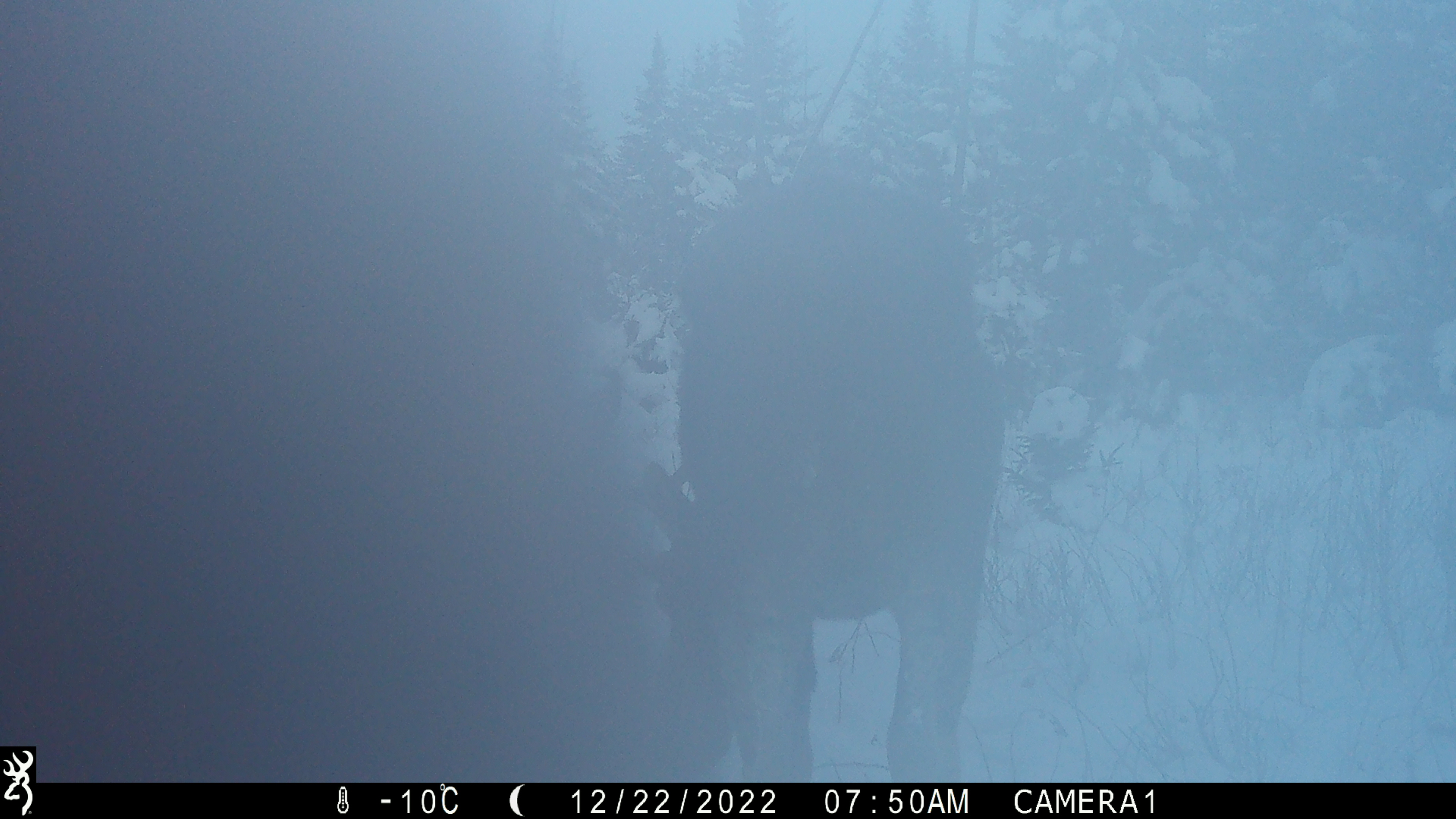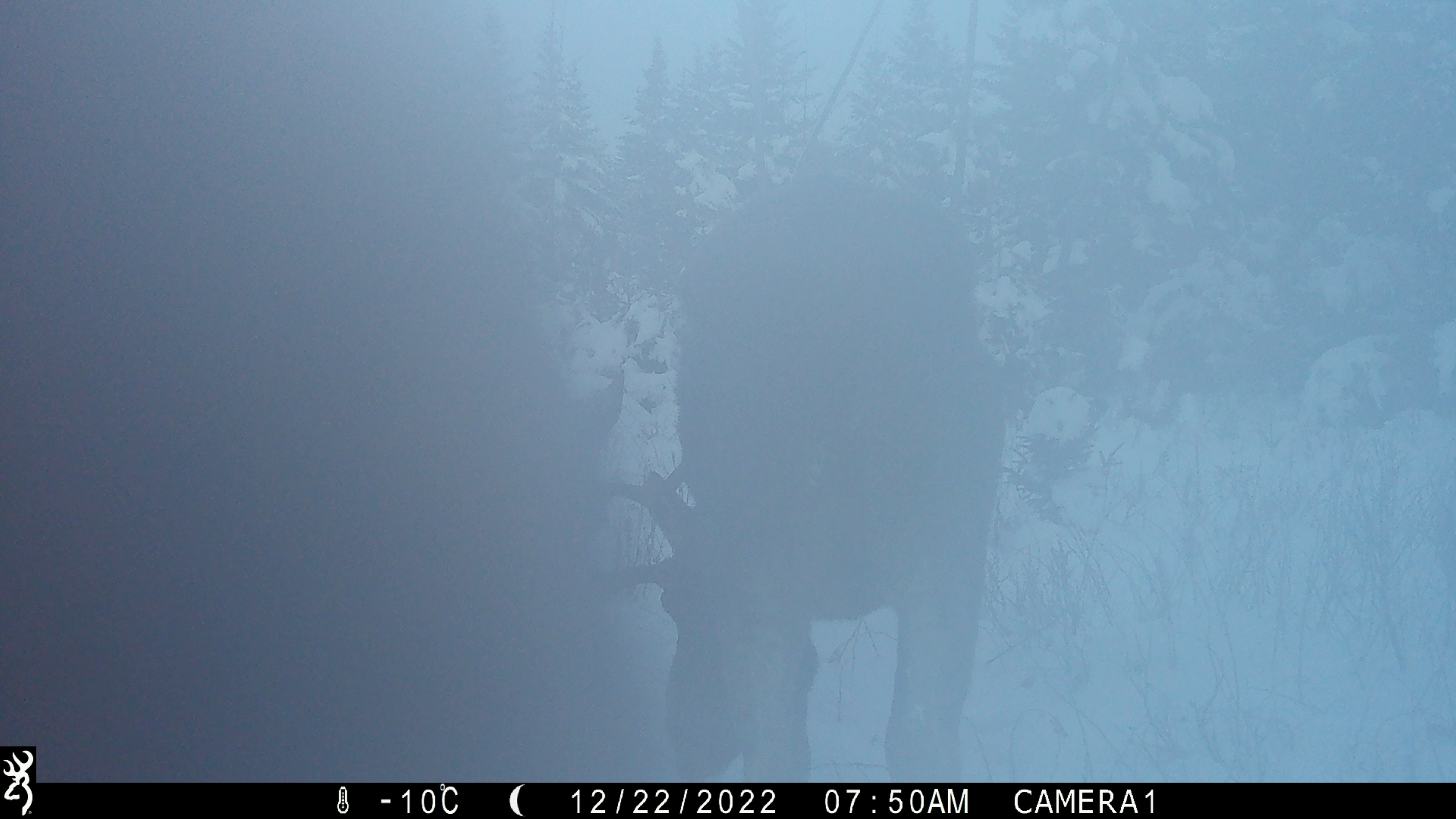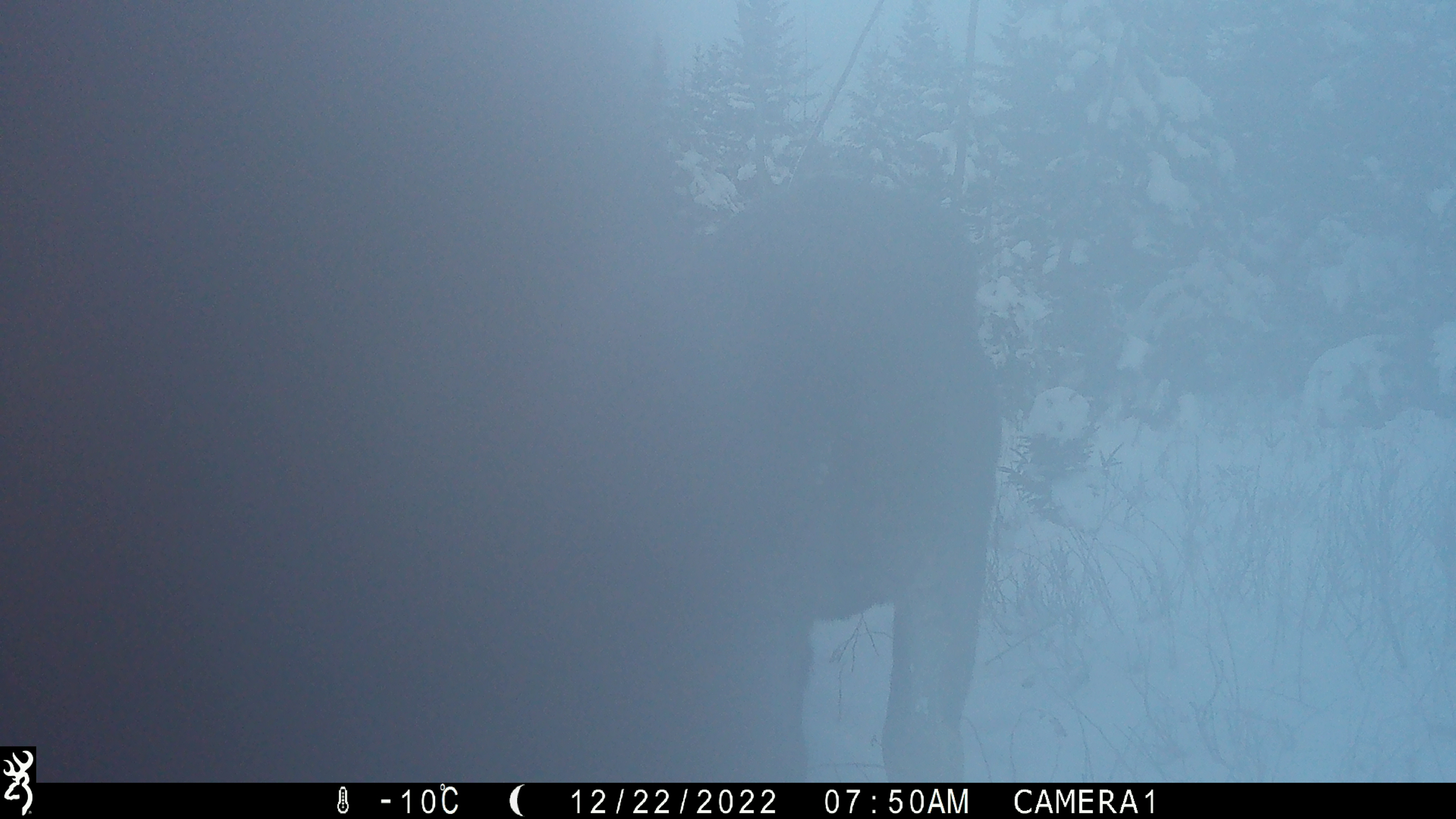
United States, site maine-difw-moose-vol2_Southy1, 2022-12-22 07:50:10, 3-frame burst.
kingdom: Animalia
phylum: Chordata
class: Mammalia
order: Artiodactyla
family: Cervidae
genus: Alces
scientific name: Alces alces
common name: moose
Moose (Alces alces).